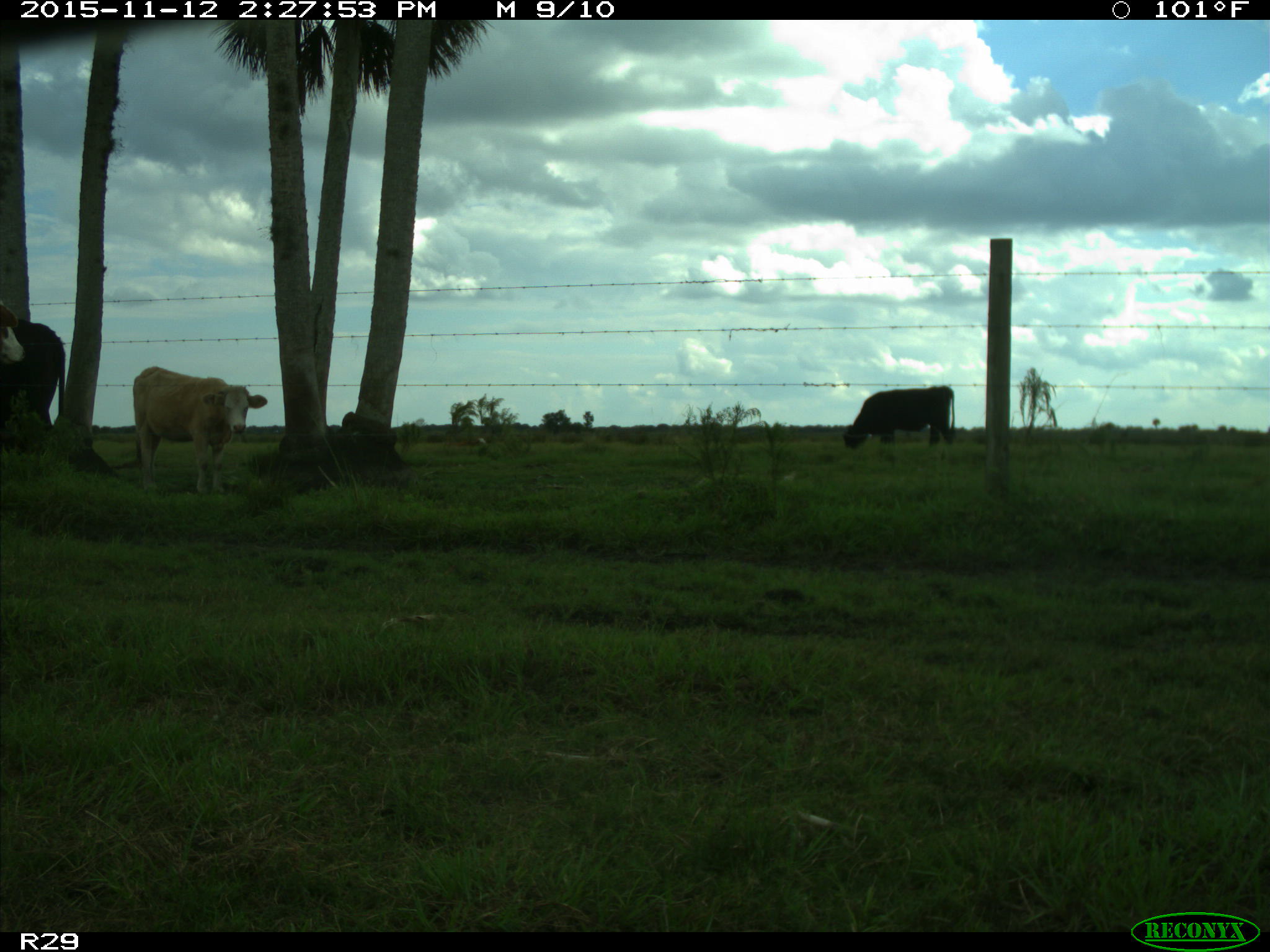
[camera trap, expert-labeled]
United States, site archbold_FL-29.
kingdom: Animalia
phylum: Chordata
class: Mammalia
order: Artiodactyla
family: Bovidae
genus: Bos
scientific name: Bos taurus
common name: domestic cow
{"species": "Bos taurus (domestic cow)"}